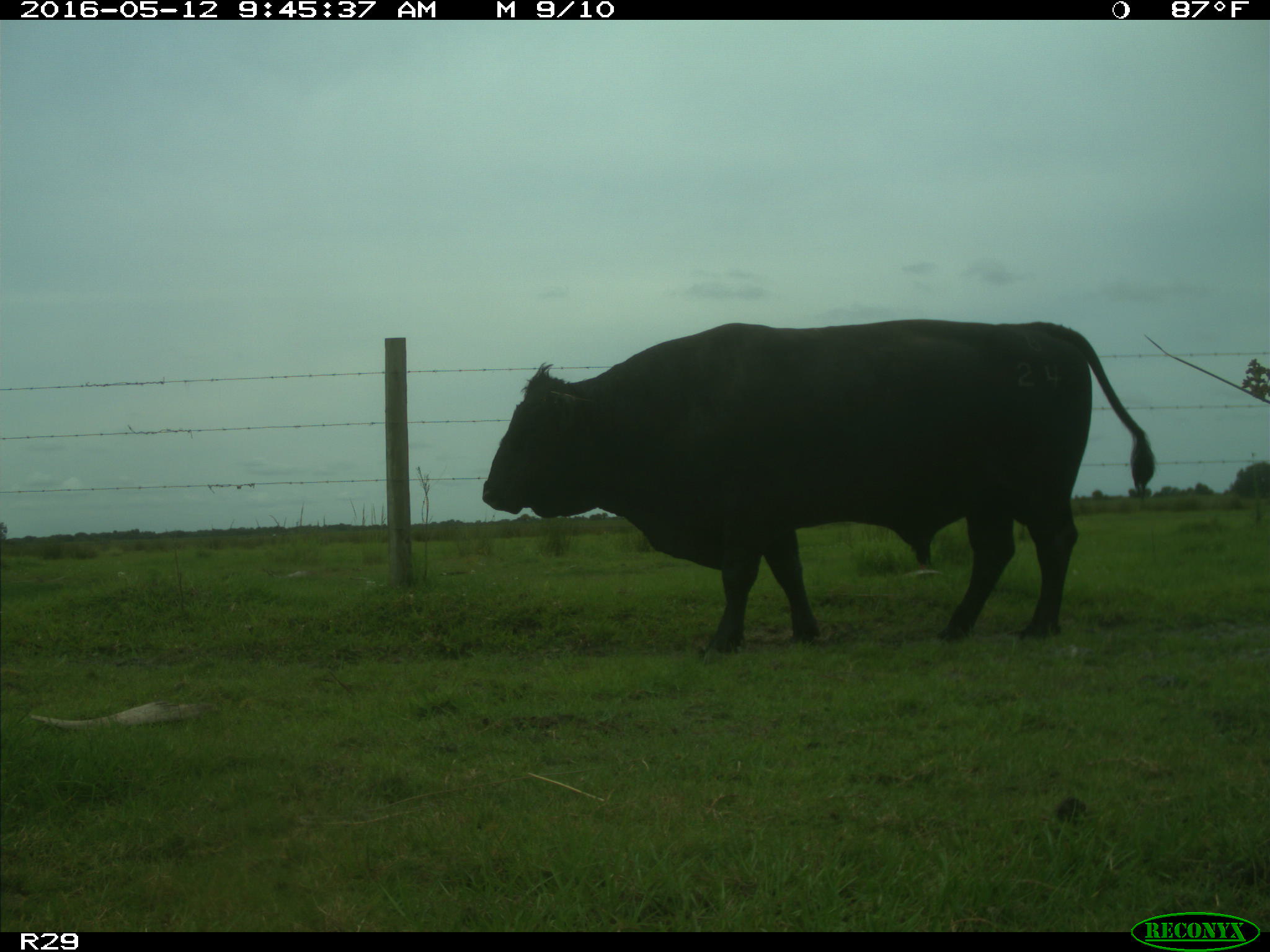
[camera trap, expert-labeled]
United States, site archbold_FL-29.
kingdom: Animalia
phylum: Chordata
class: Mammalia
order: Artiodactyla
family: Bovidae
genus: Bos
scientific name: Bos taurus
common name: domestic cow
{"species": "Bos taurus (domestic cow)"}